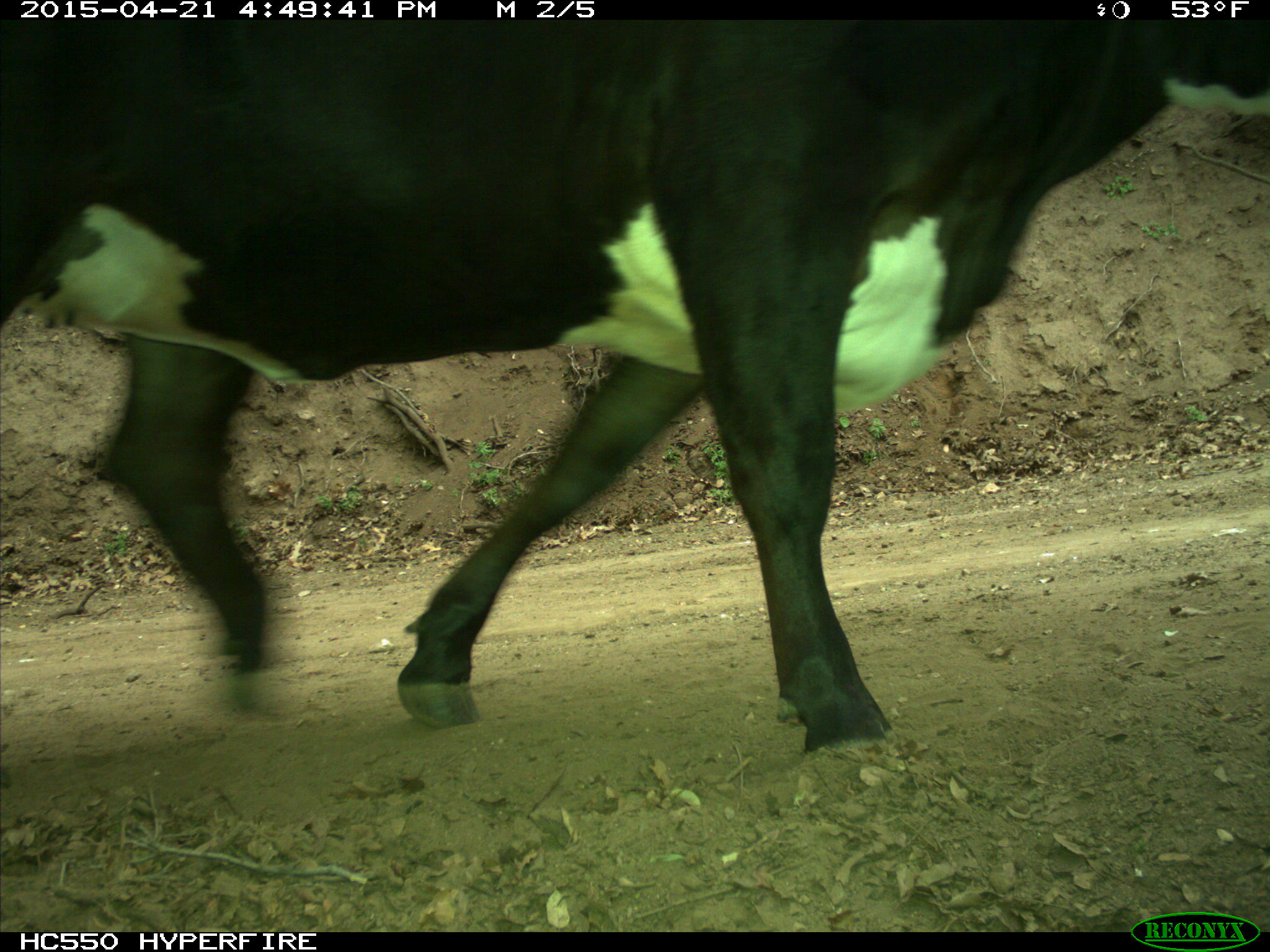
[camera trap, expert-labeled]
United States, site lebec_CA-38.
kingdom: Animalia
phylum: Chordata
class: Mammalia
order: Artiodactyla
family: Bovidae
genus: Bos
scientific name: Bos taurus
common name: domestic cow